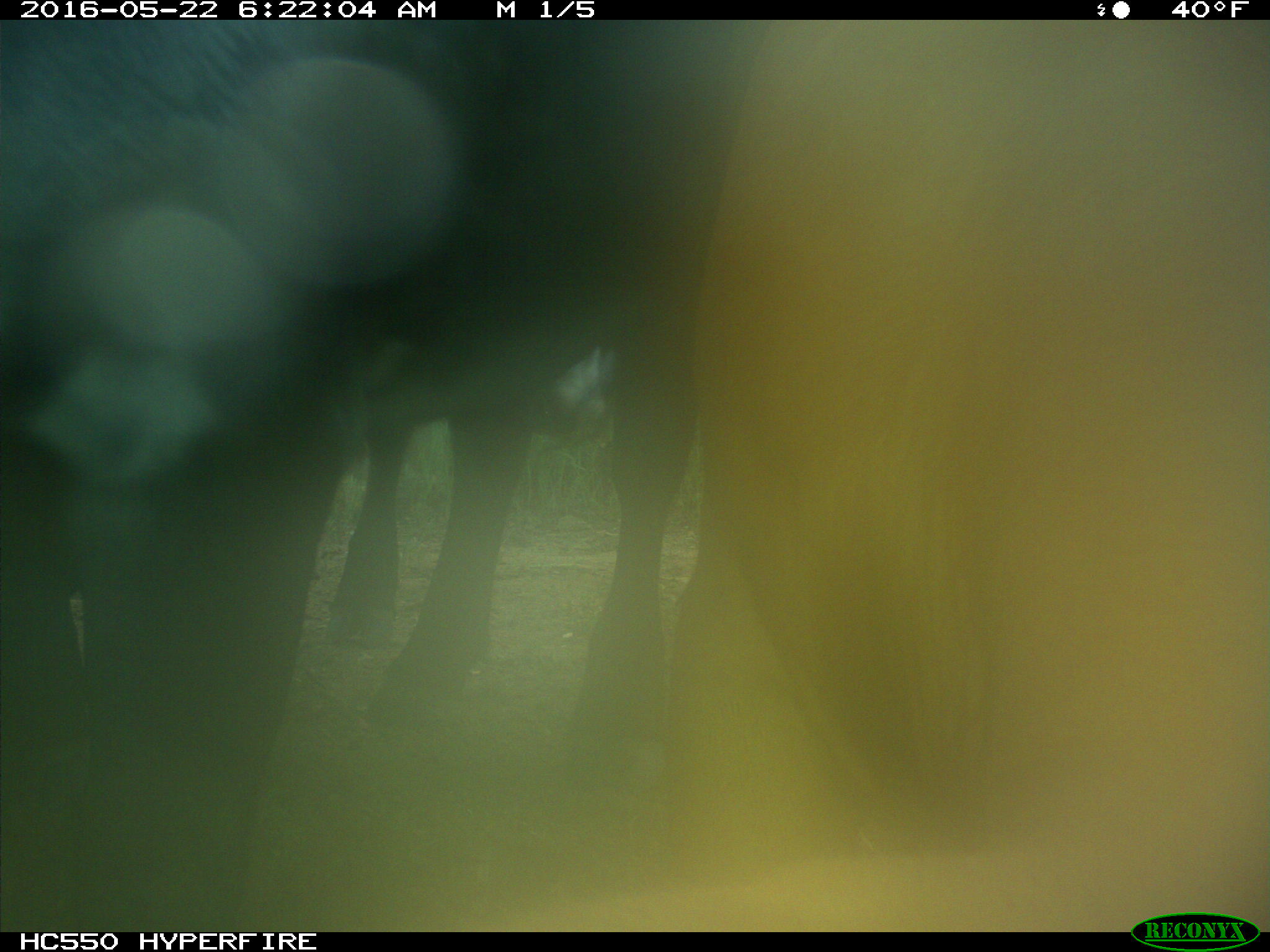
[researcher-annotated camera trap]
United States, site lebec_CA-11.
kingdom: Animalia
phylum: Chordata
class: Mammalia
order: Artiodactyla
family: Bovidae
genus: Bos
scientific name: Bos taurus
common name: domestic cow